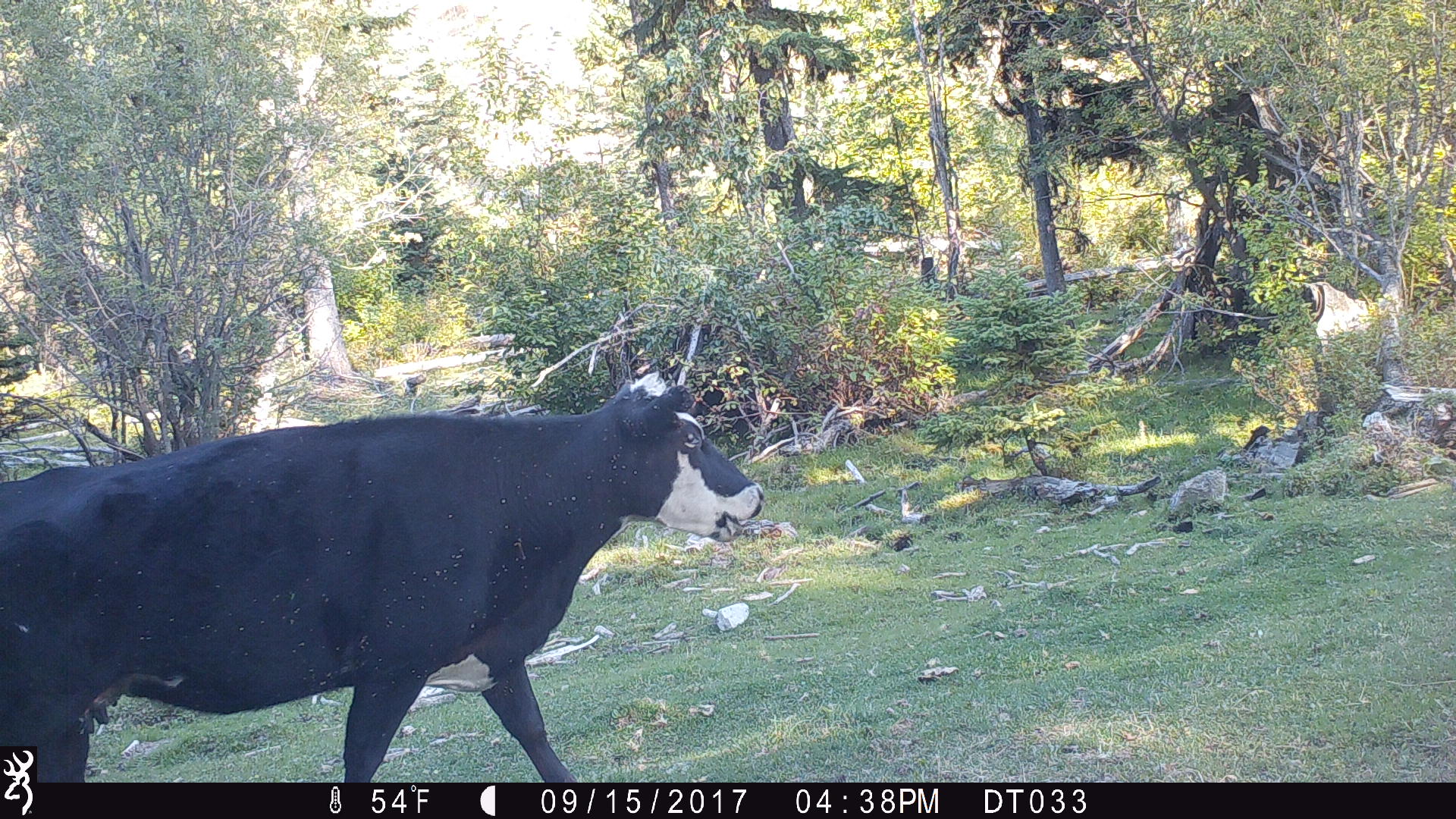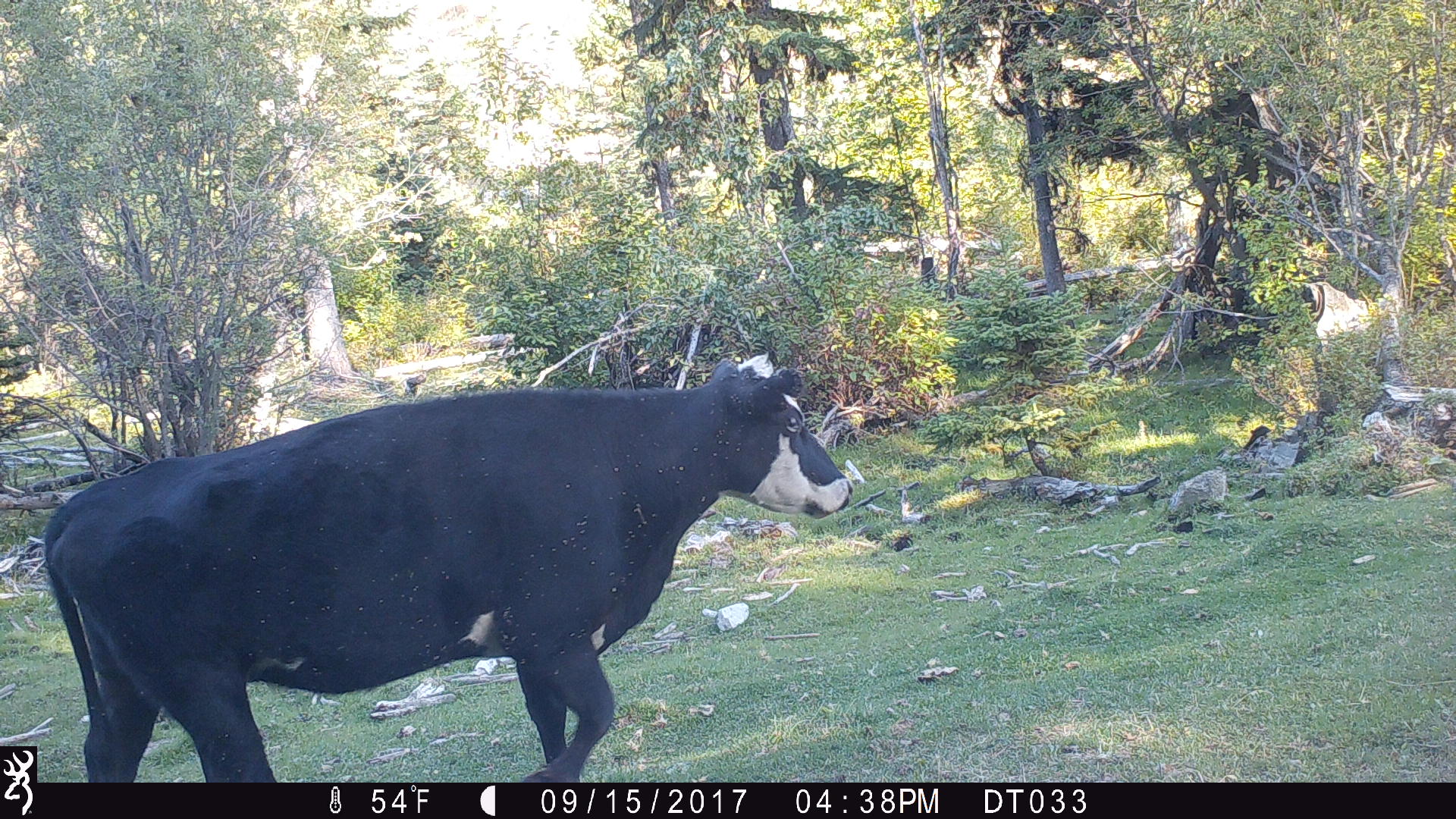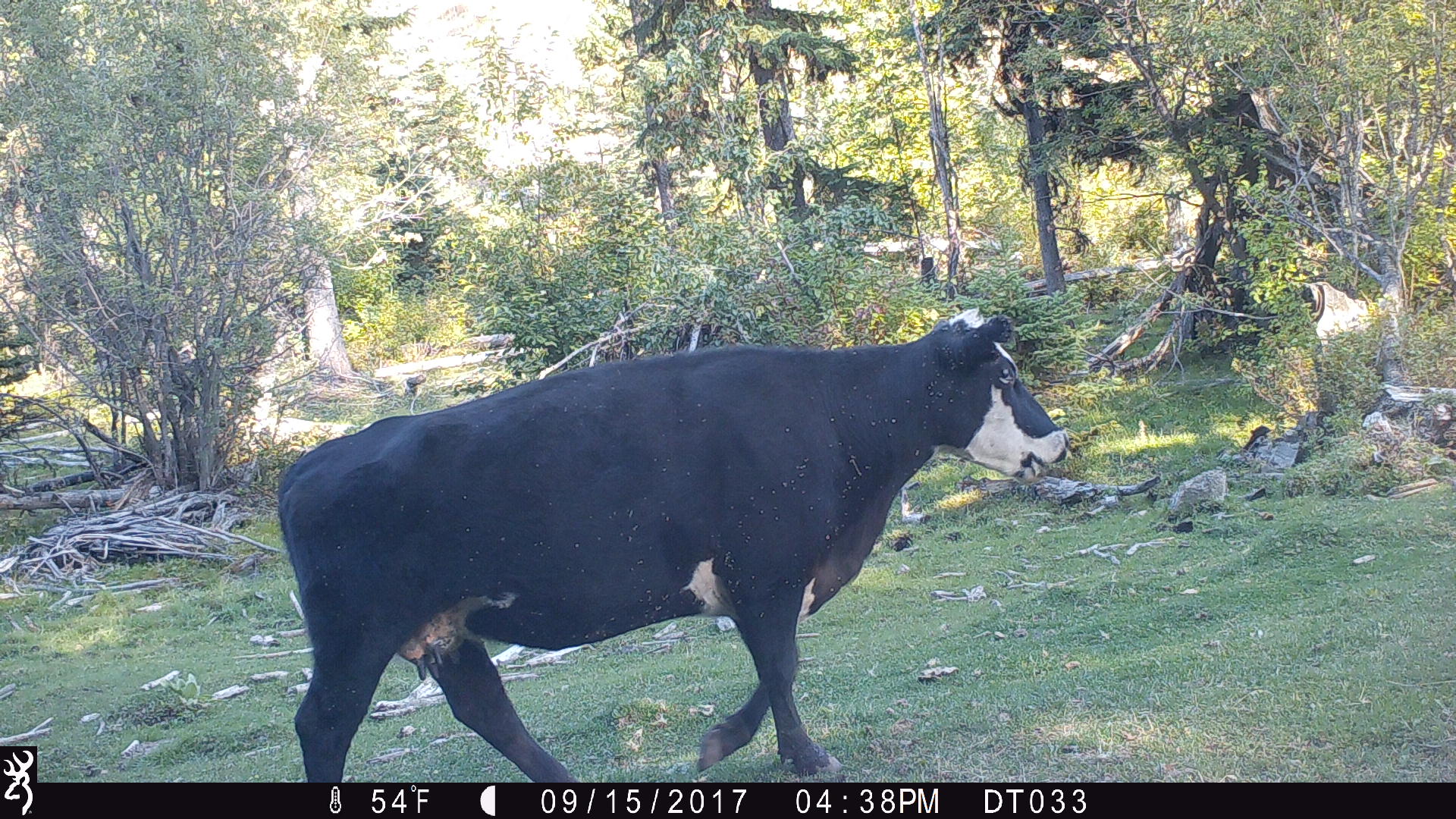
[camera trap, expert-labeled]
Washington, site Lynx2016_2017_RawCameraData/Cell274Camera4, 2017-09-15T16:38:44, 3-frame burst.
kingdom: Animalia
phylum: Chordata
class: Mammalia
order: Artiodactyla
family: Bovidae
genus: Bos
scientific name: Bos taurus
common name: domestic cattle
Domestic cattle (Bos taurus). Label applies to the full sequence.